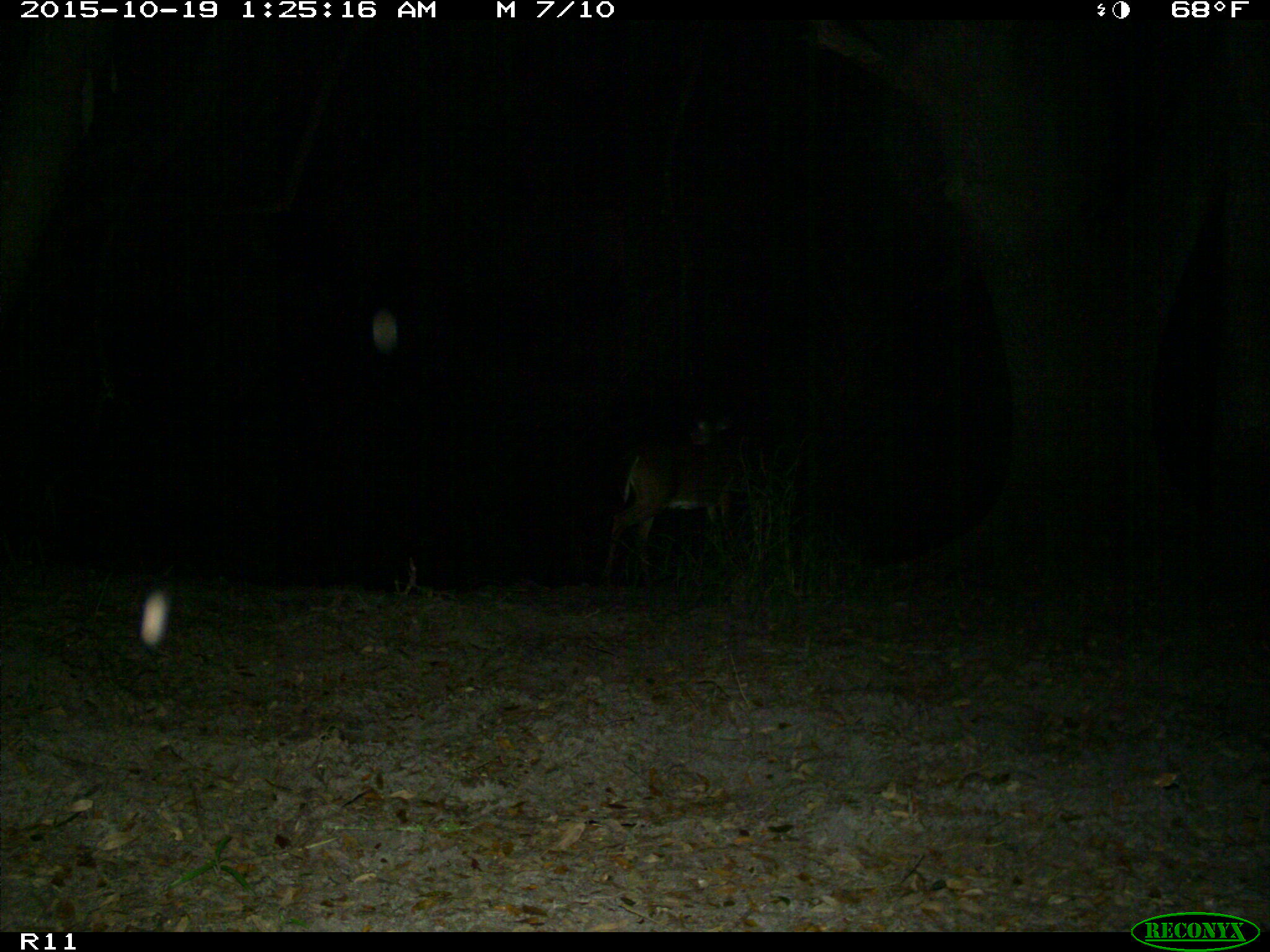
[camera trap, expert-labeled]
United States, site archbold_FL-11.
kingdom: Animalia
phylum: Chordata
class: Mammalia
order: Artiodactyla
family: Cervidae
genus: Odocoileus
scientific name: Odocoileus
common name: deer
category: unidentified deer